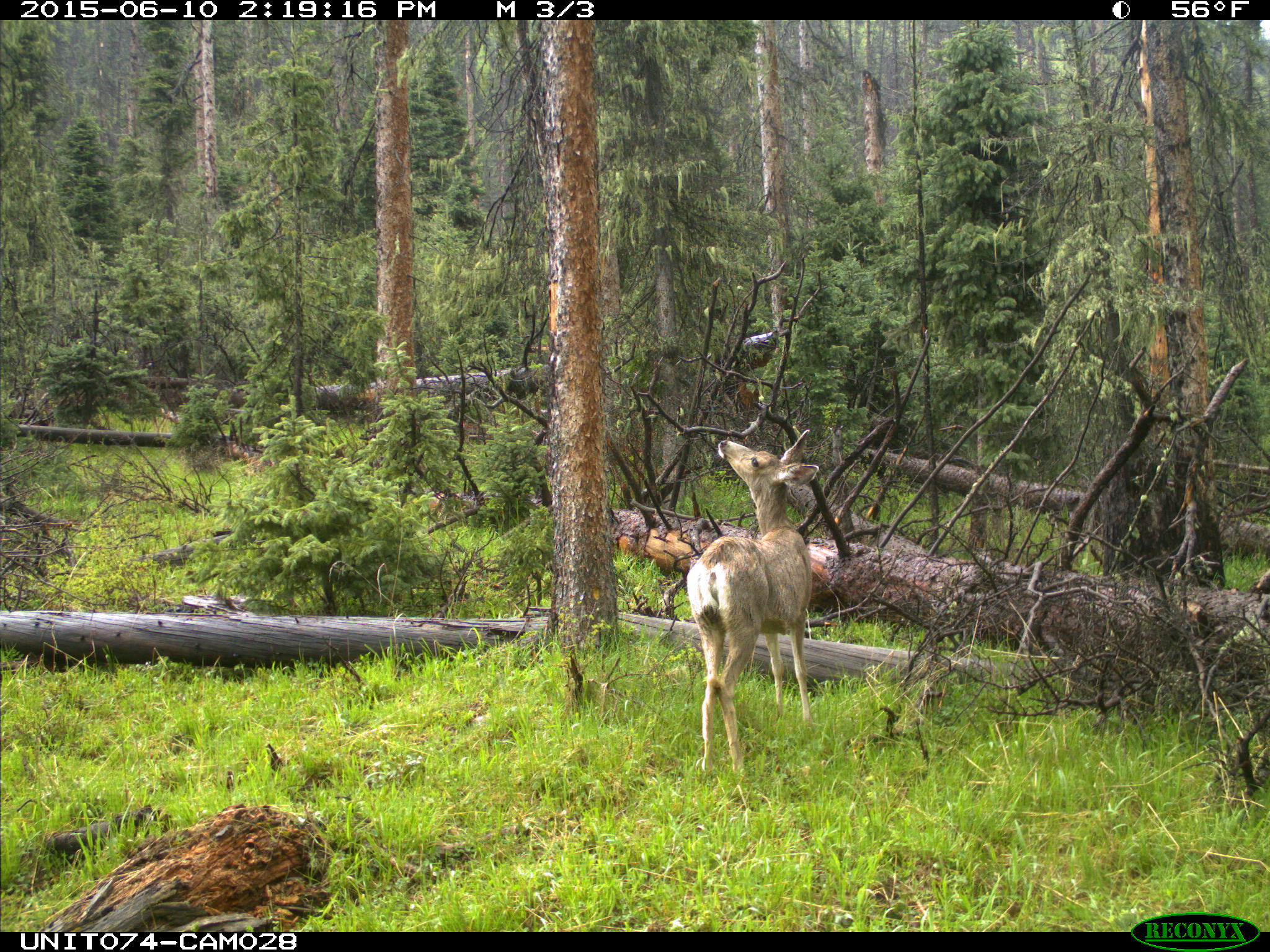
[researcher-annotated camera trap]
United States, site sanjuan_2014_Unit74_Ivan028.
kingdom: Animalia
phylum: Chordata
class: Mammalia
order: Artiodactyla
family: Cervidae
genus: Odocoileus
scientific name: Odocoileus hemionus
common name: mule deer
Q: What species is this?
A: Odocoileus hemionus (mule deer).